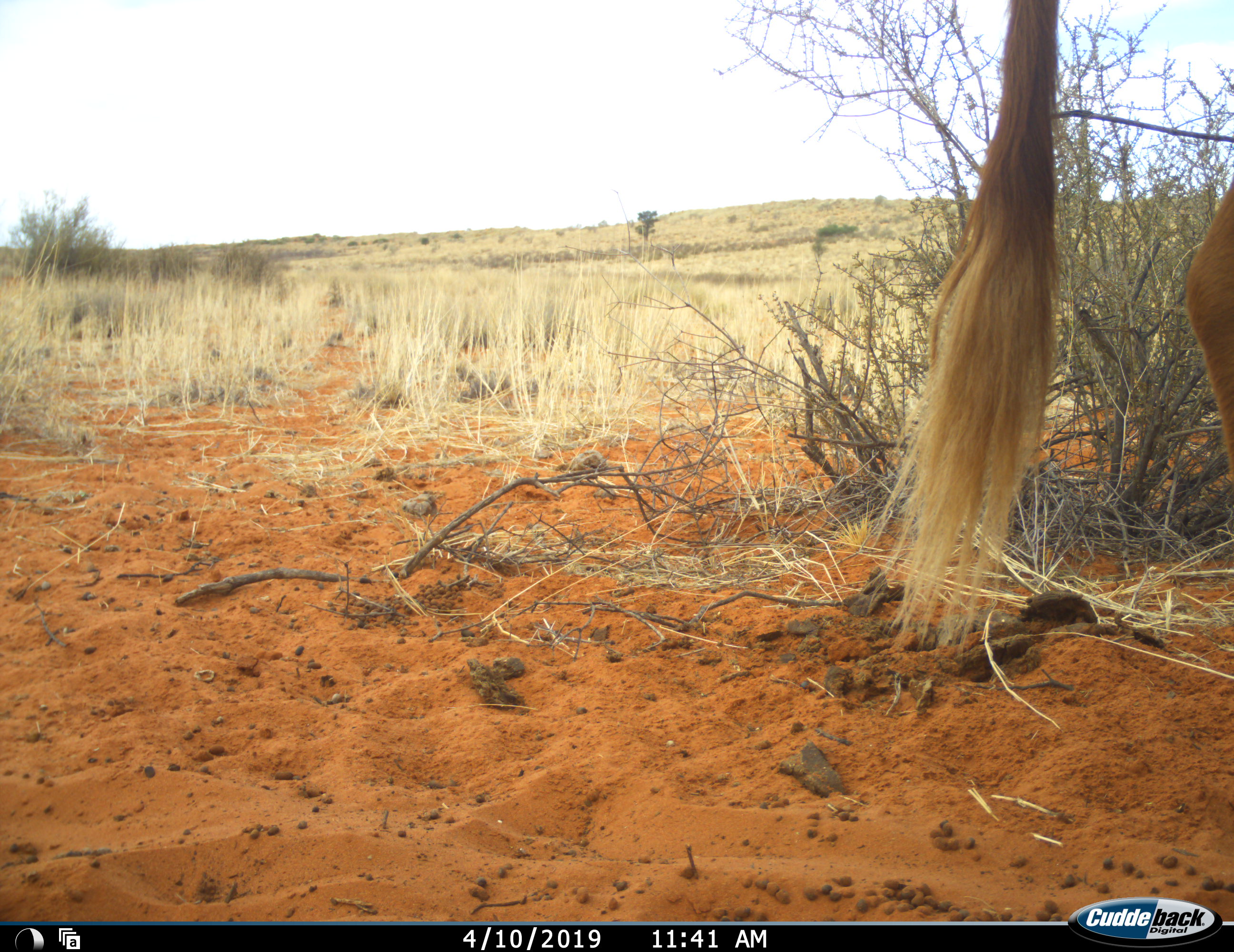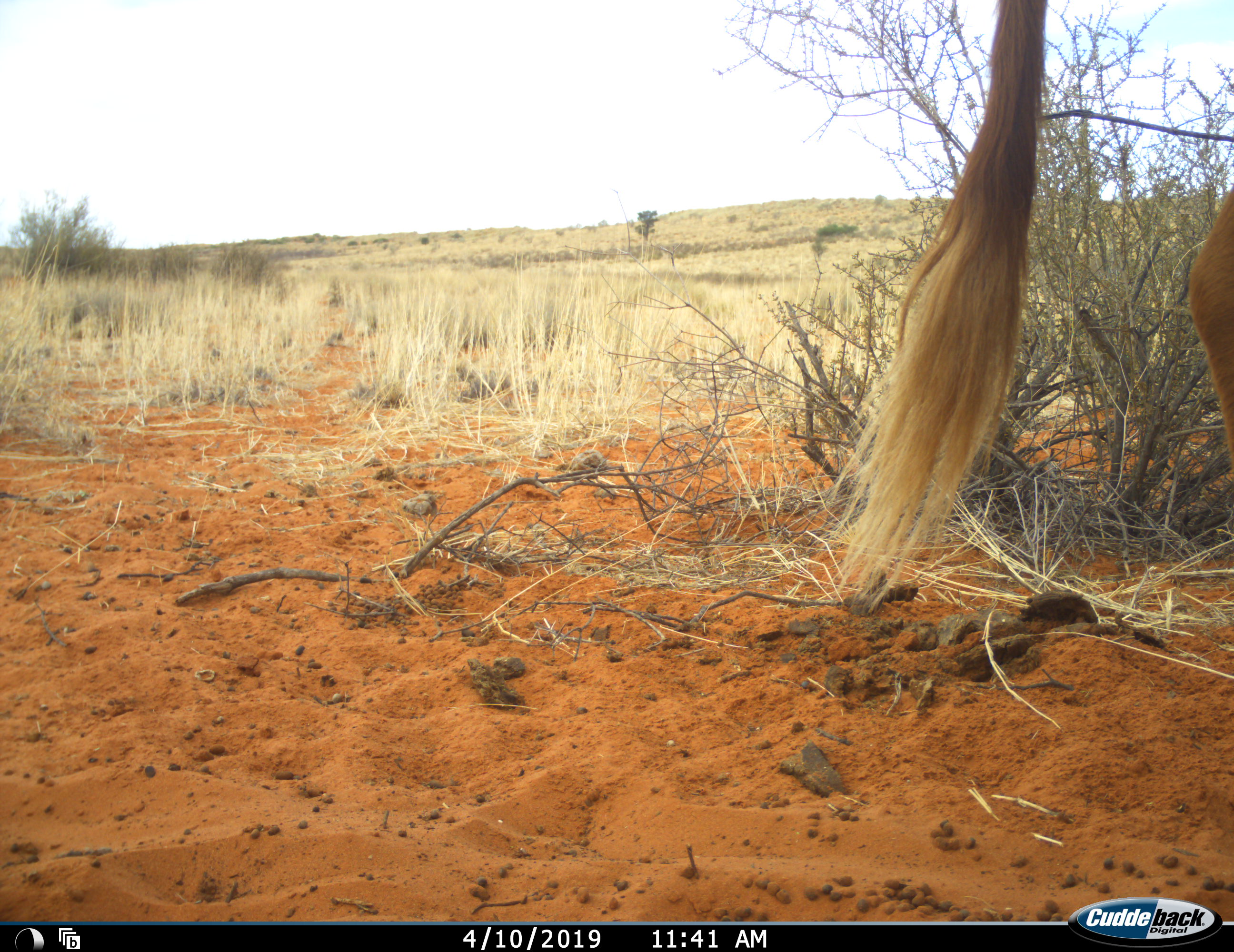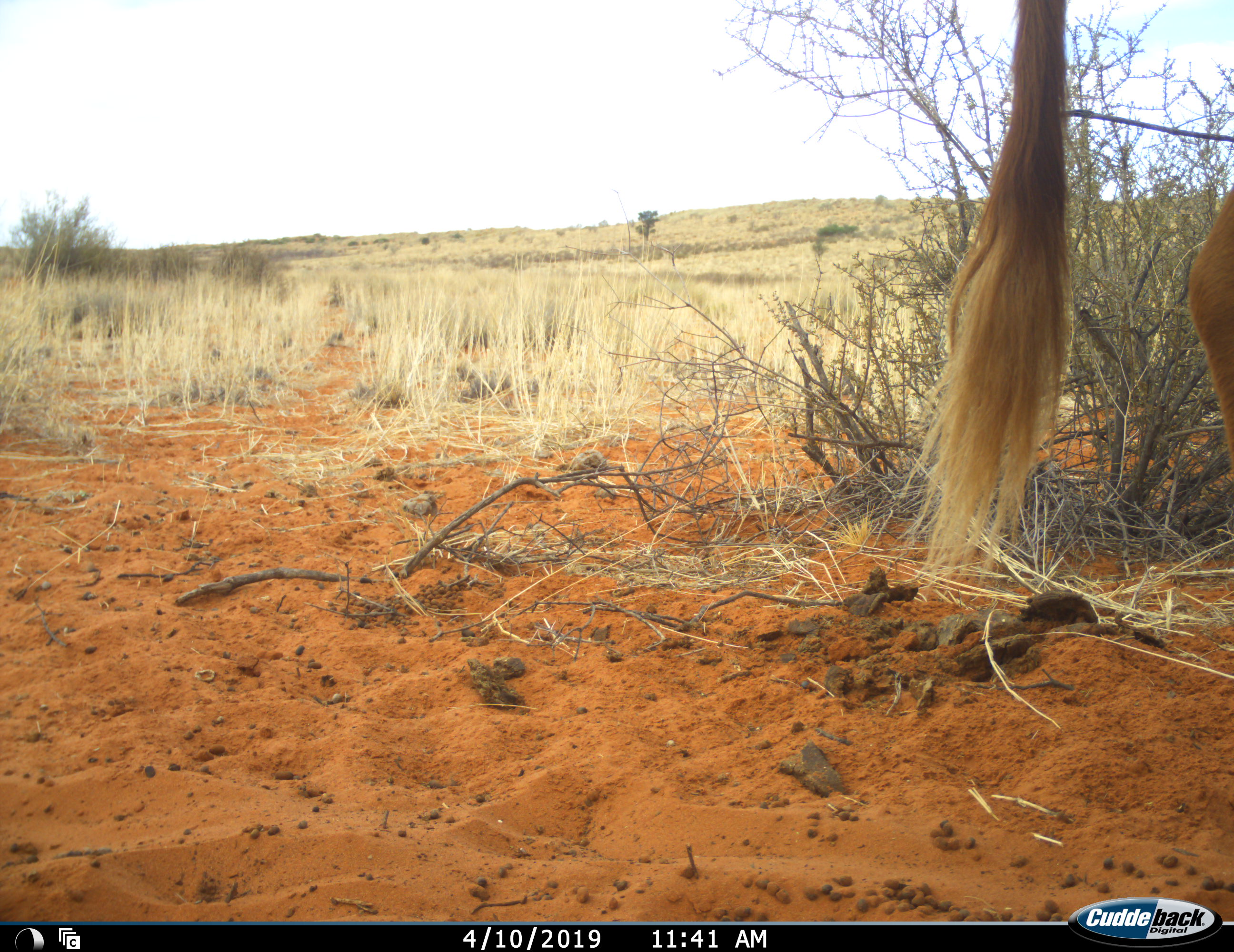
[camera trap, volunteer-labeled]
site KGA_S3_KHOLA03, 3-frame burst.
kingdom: Animalia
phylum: Chordata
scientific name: Vertebrata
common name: domestic animal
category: domesticanimal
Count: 1.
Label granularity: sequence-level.